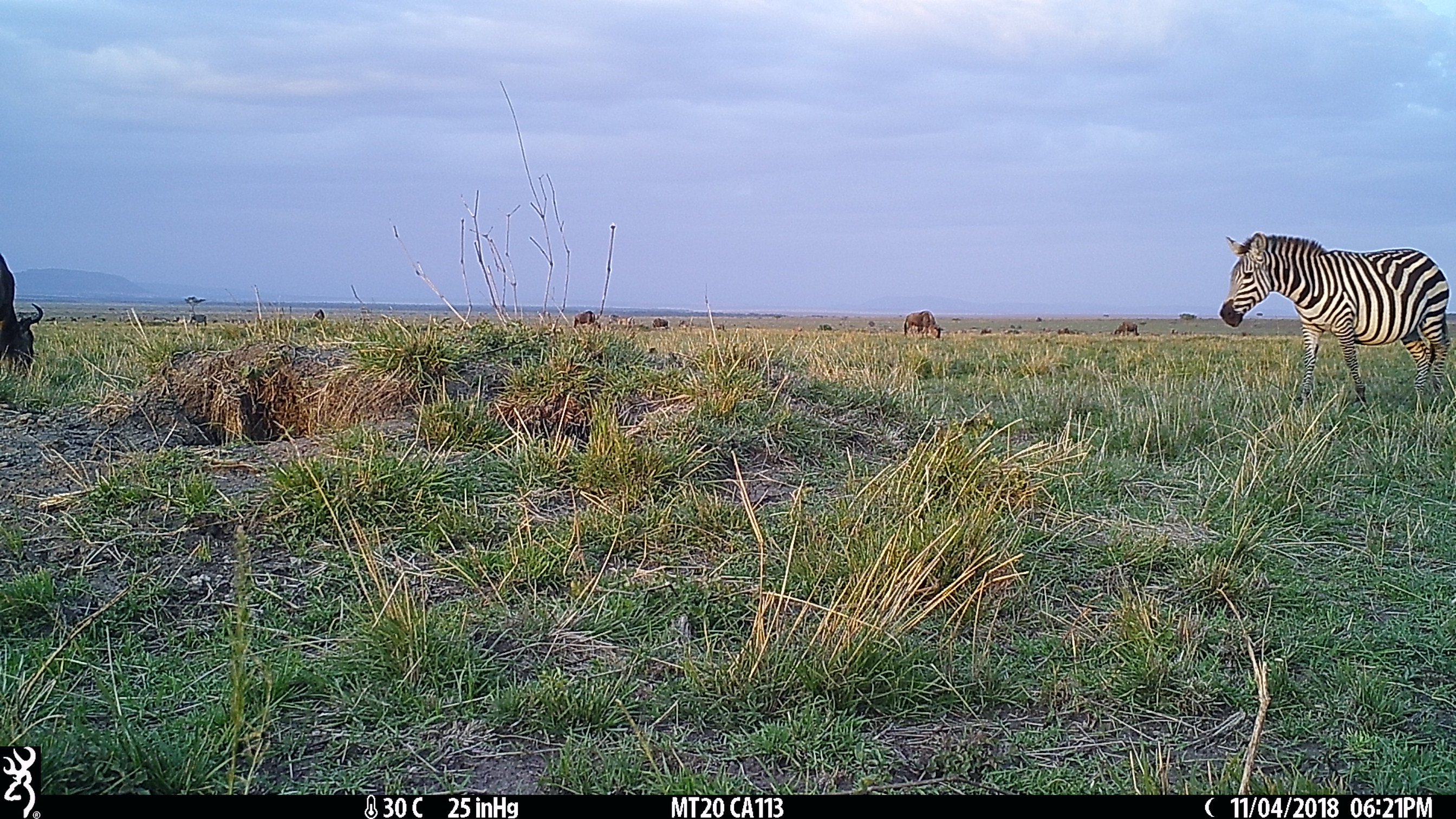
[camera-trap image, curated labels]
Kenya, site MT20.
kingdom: Animalia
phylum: Chordata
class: Mammalia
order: Perissodactyla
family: Equidae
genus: Equus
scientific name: Equus quagga burchellii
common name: burchell's zebra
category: zebra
Zebra (burchell's zebra) (Equus quagga burchellii).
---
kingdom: Animalia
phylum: Chordata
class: Mammalia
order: Artiodactyla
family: Bovidae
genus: Connochaetes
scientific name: Connochaetes taurinus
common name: blue wildebeest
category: wildebeest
Wildebeest (blue wildebeest) (Connochaetes taurinus).